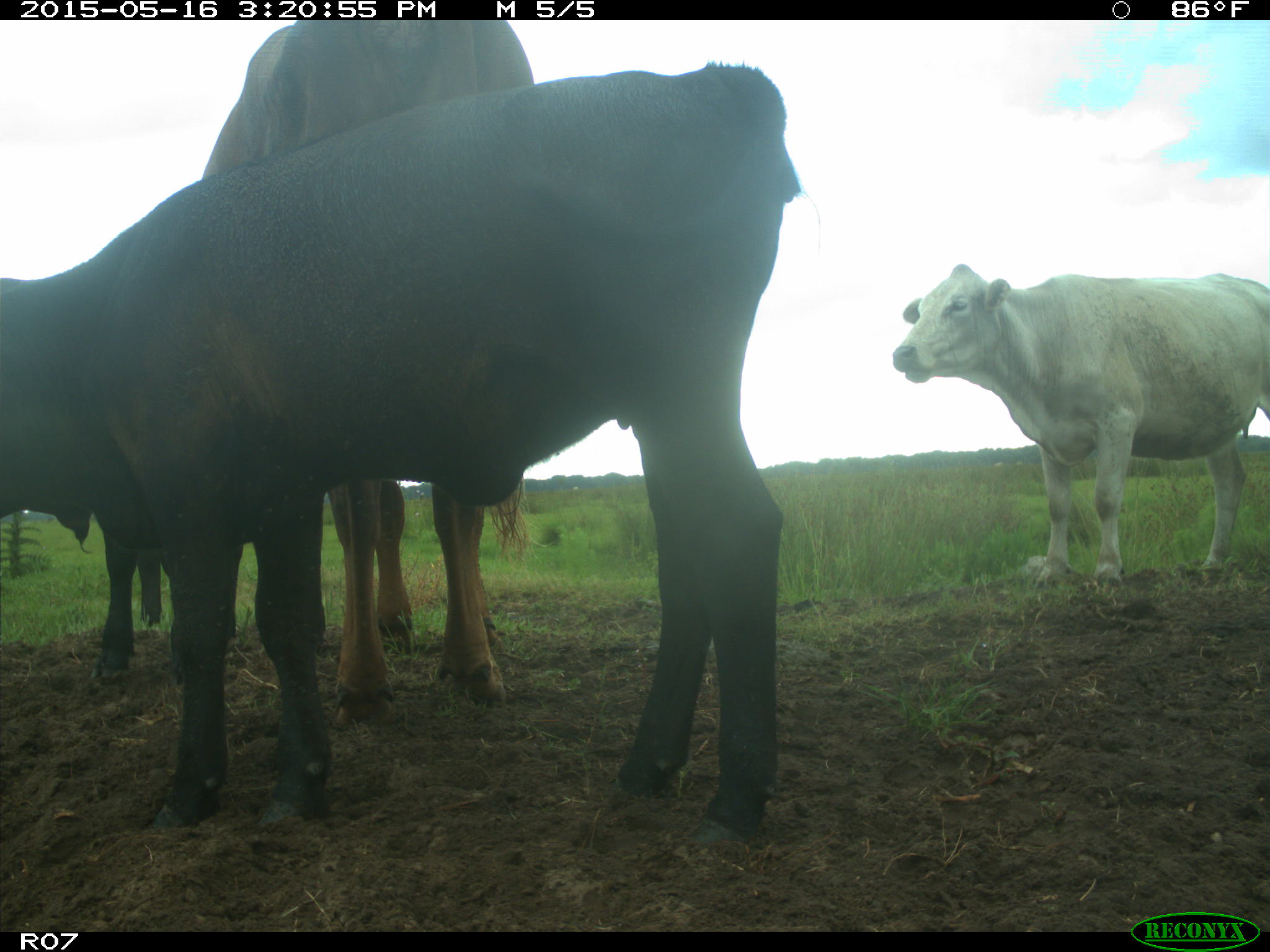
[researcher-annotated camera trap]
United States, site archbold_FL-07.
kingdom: Animalia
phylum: Chordata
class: Mammalia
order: Artiodactyla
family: Bovidae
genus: Bos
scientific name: Bos taurus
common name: domestic cow